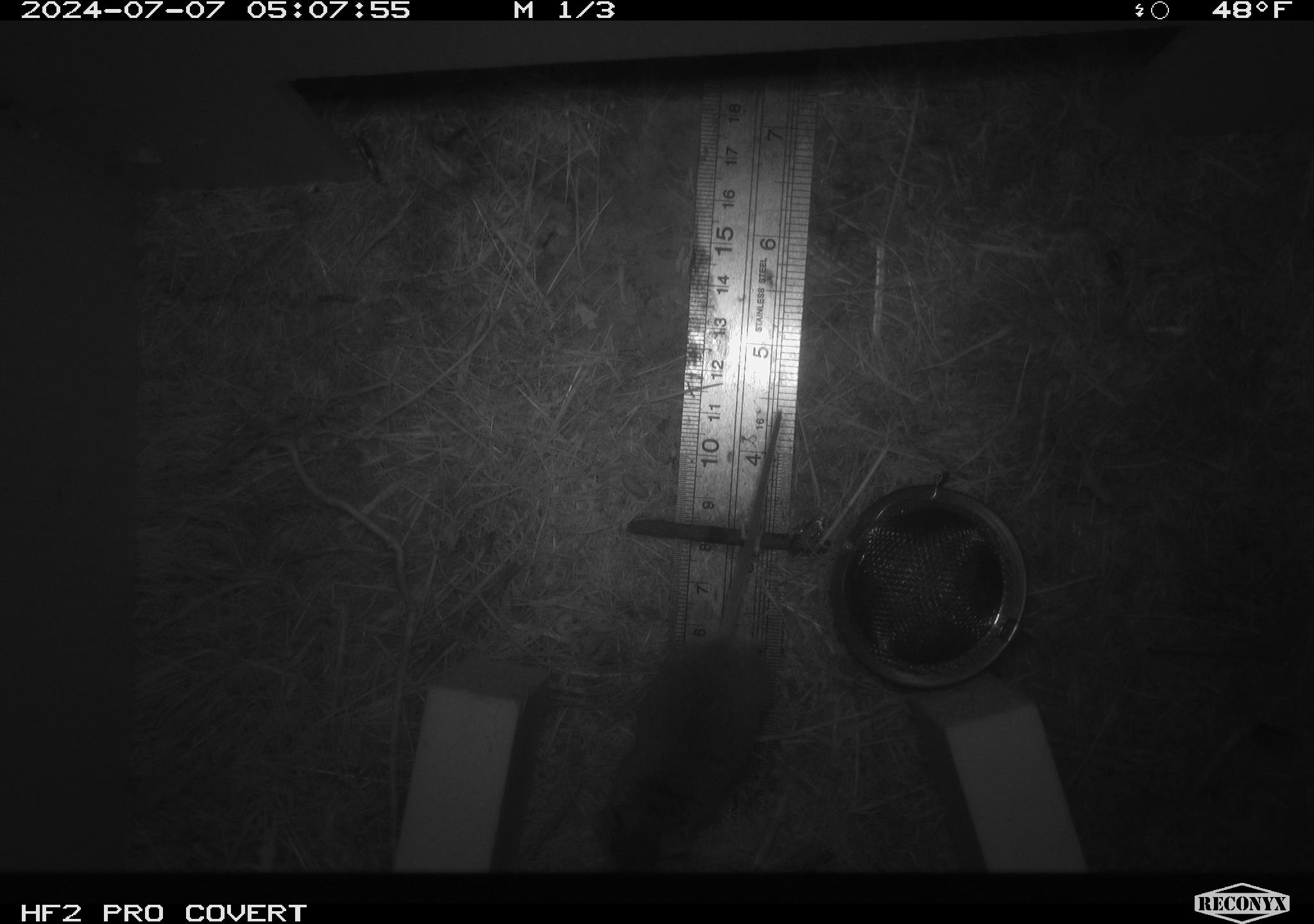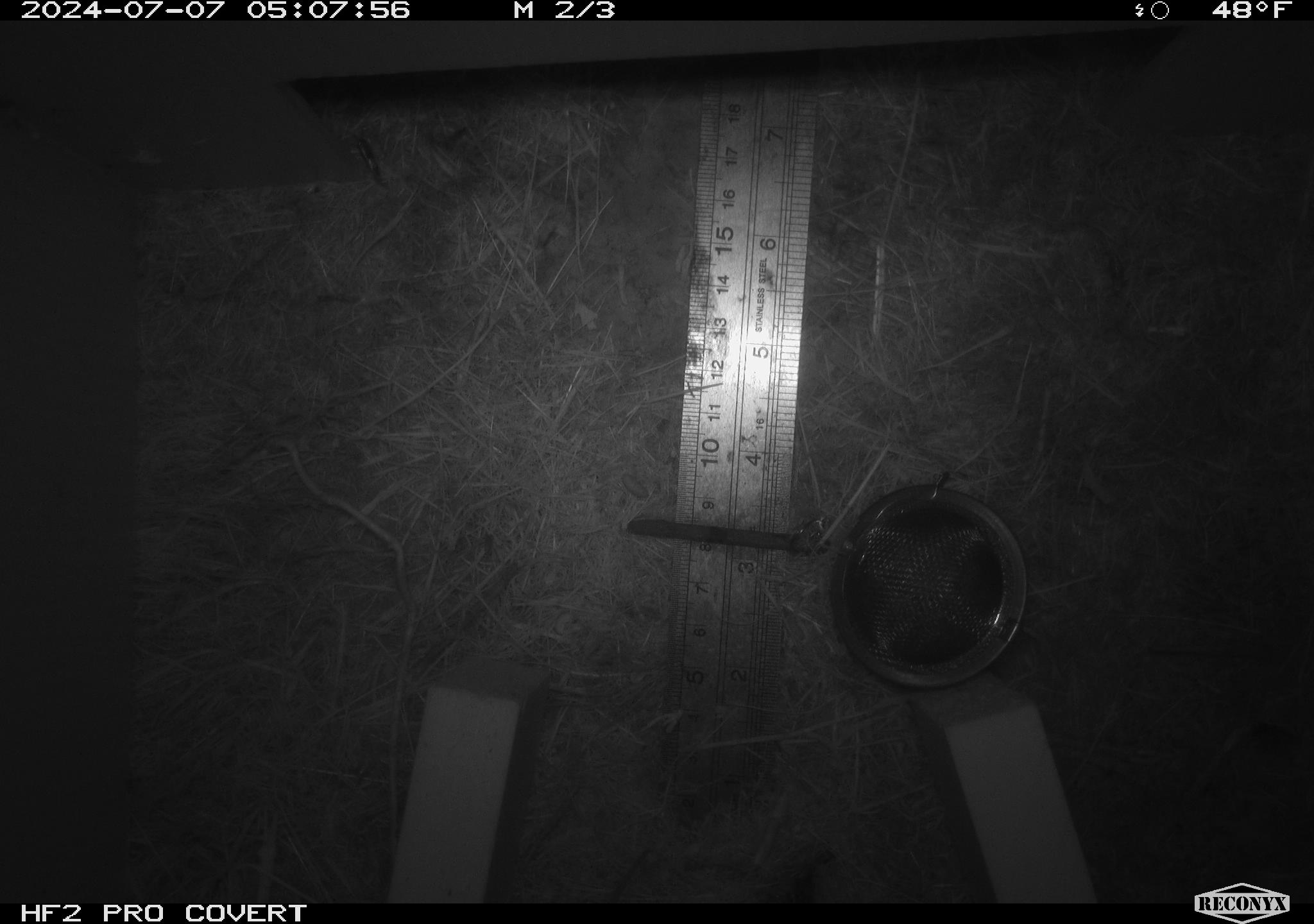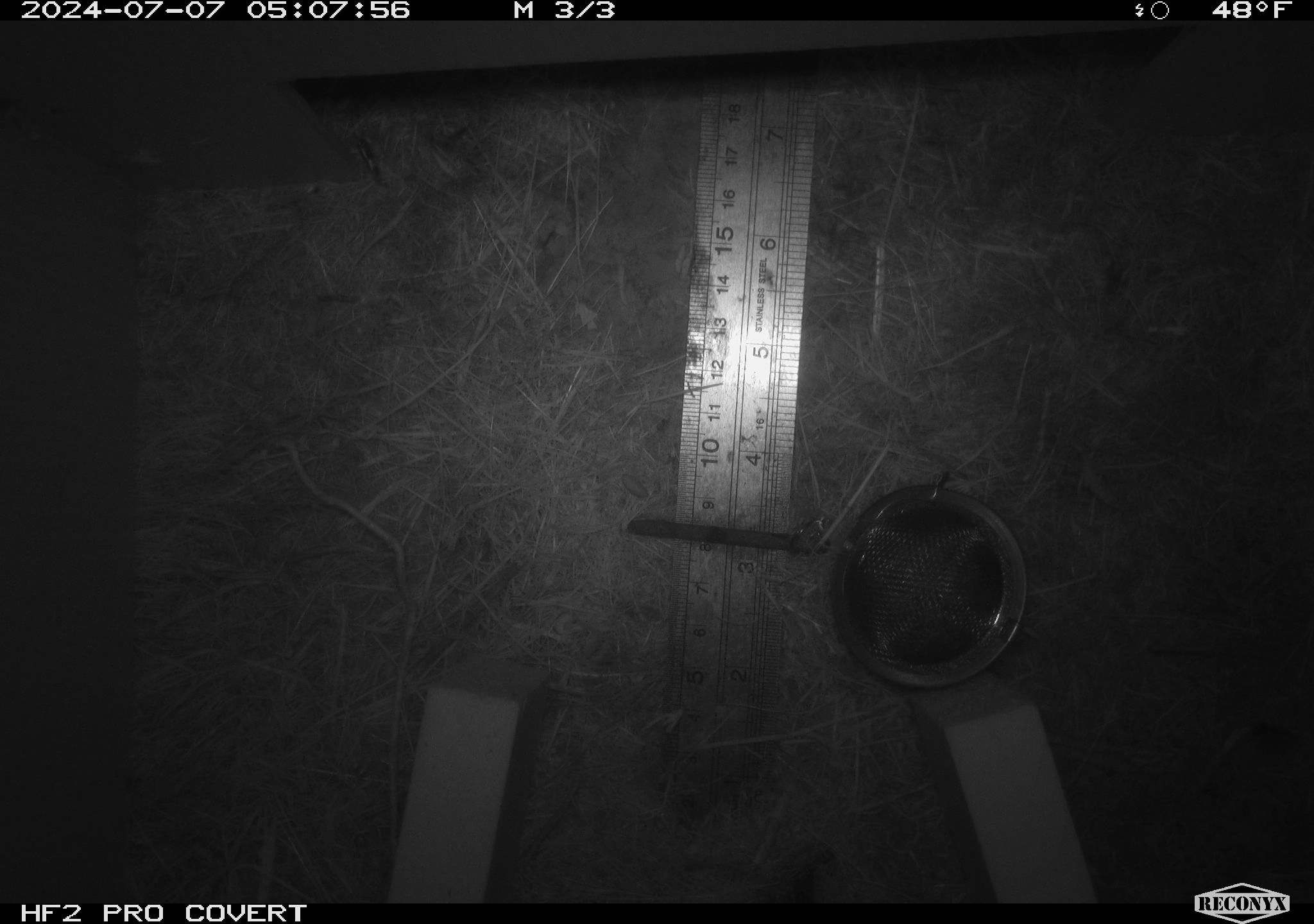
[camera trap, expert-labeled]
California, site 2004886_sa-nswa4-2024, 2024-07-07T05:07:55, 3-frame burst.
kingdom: Animalia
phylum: Arthropoda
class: Malacostraca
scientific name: Malacostraca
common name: amphipods, crabs, isopods, krill, lobsters and shrimps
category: malacostracan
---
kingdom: Animalia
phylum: Chordata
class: Mammalia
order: Rodentia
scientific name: Rodentia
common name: mouse species